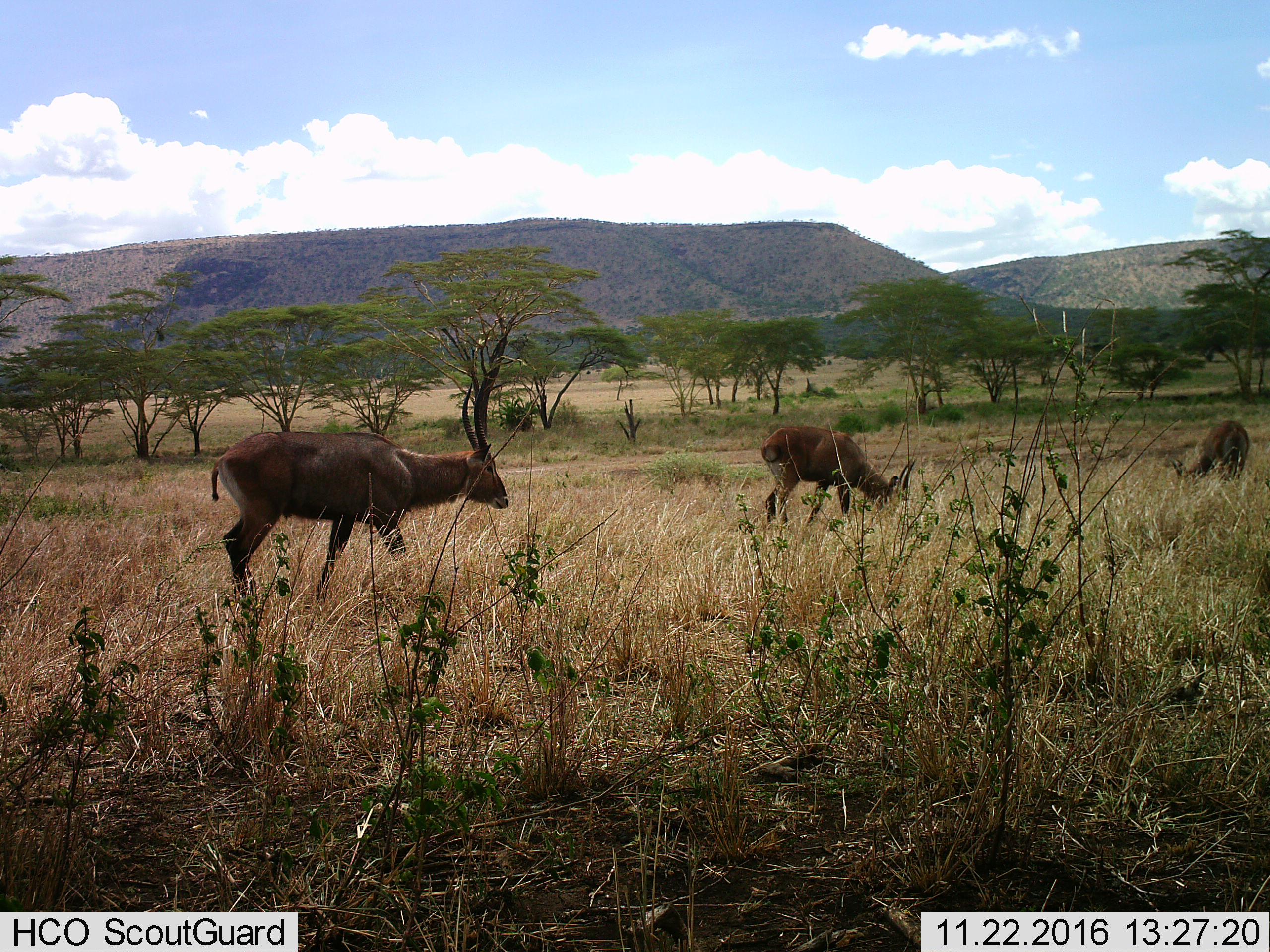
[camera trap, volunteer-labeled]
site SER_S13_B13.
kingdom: Animalia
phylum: Chordata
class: Mammalia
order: Artiodactyla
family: Bovidae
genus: Kobus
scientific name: Kobus ellipsiprymnus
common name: waterbuck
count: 3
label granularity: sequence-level